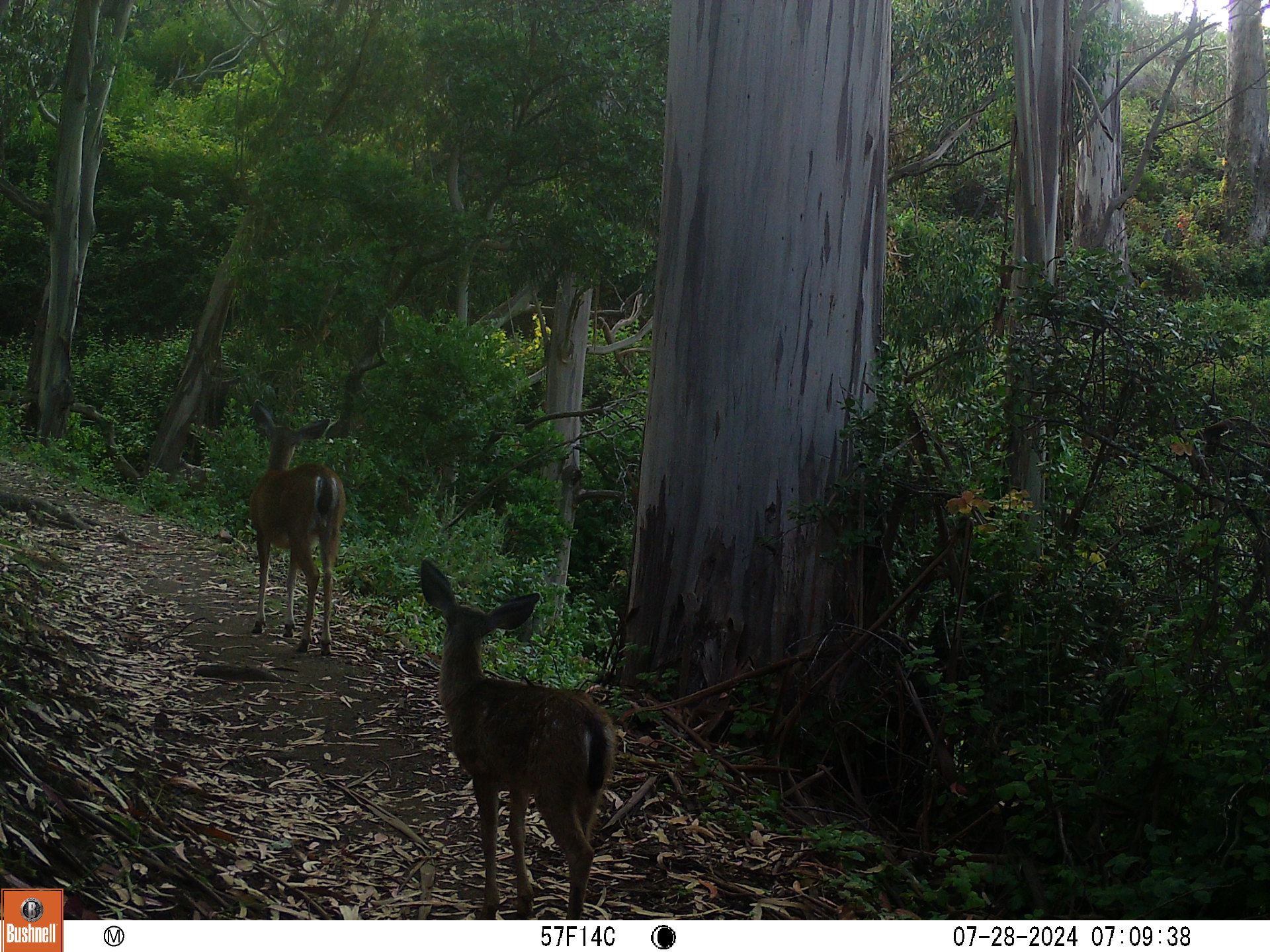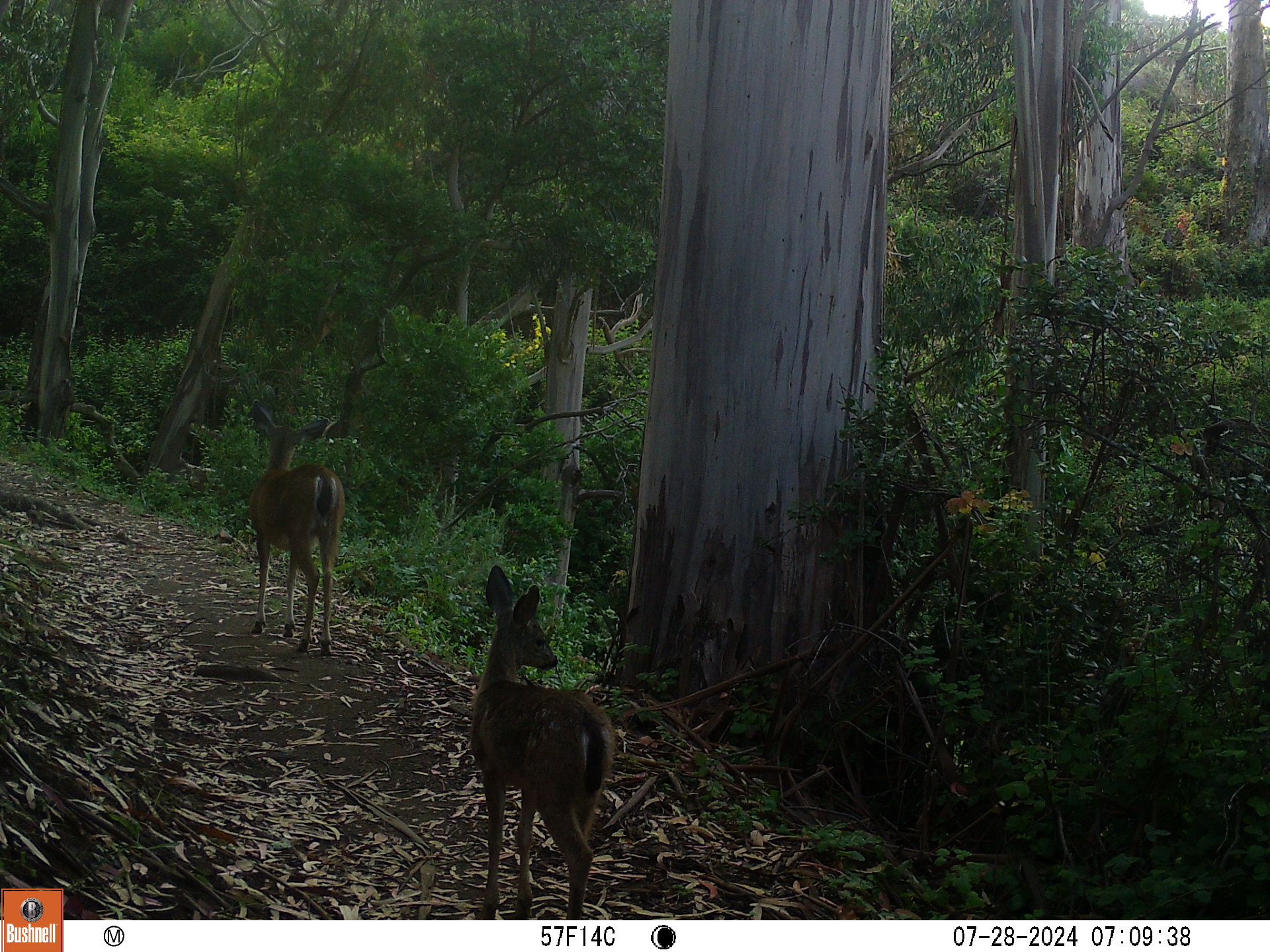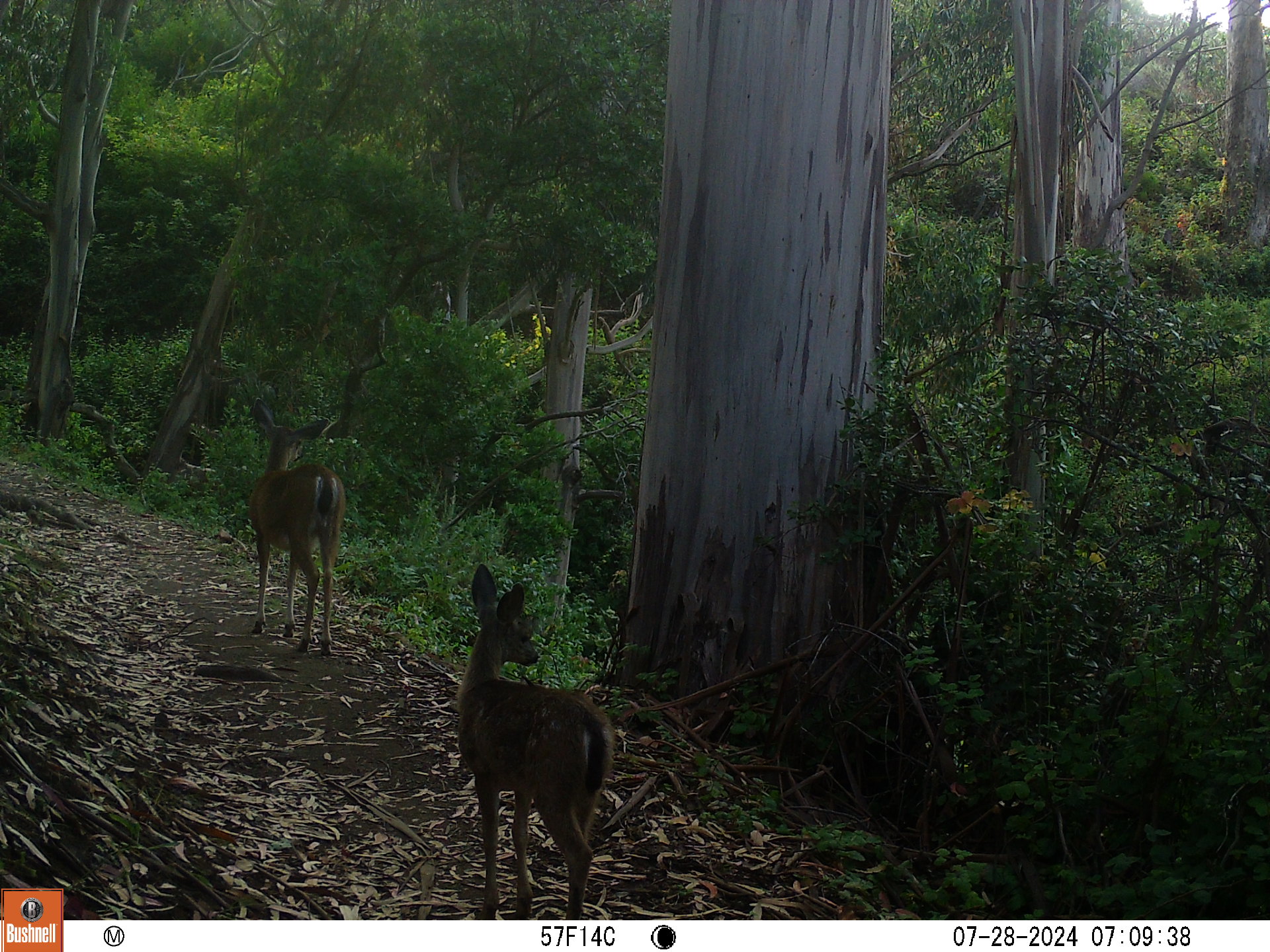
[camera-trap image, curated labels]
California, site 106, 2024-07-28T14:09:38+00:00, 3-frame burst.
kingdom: Animalia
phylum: Chordata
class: Mammalia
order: Artiodactyla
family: Cervidae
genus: Odocoileus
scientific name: Odocoileus hemionus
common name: mule deer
Mule deer (Odocoileus hemionus).